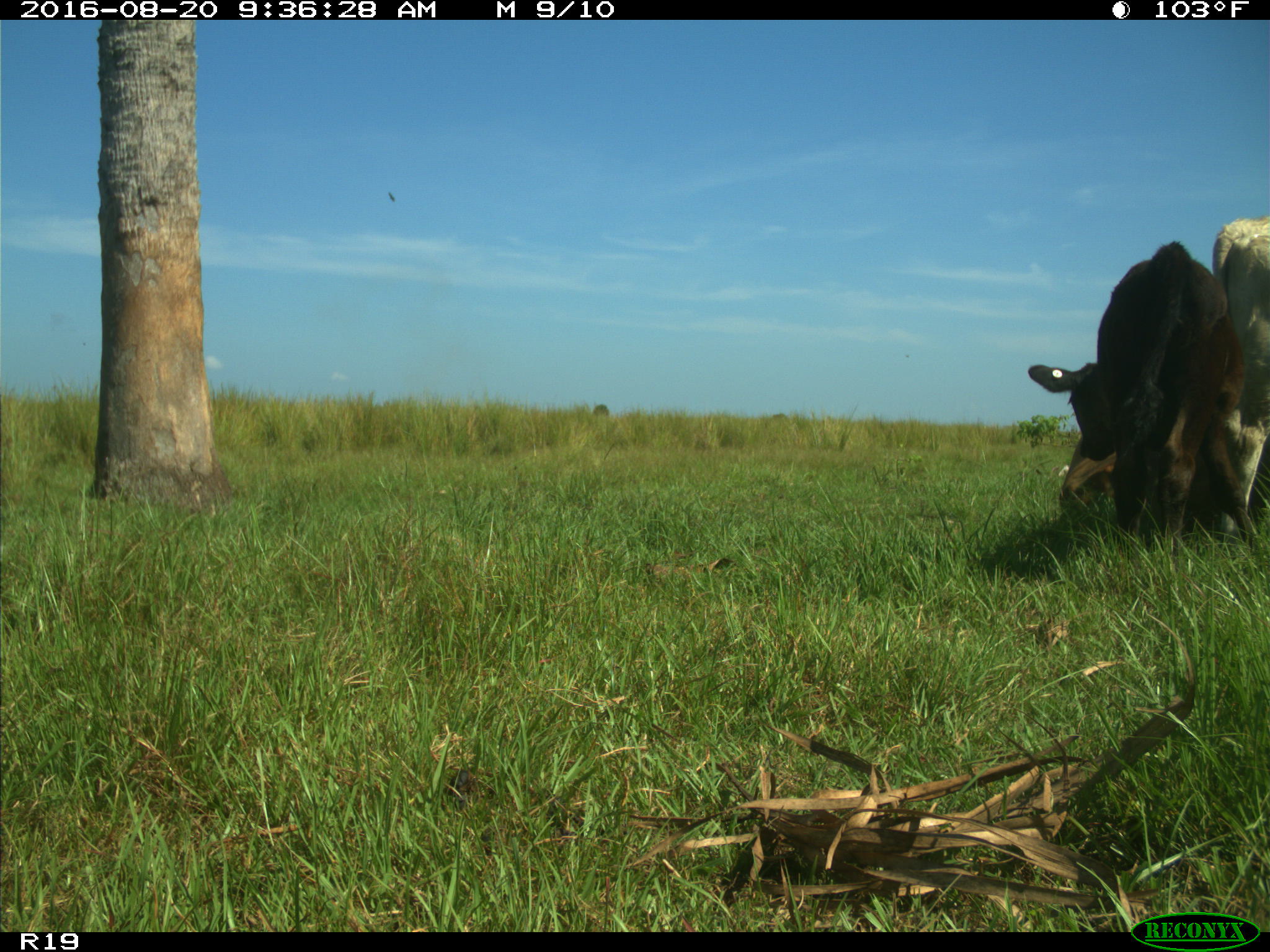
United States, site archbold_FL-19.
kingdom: Animalia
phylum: Chordata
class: Mammalia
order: Artiodactyla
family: Bovidae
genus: Bos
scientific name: Bos taurus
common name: domestic cow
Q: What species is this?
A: Bos taurus (domestic cow).